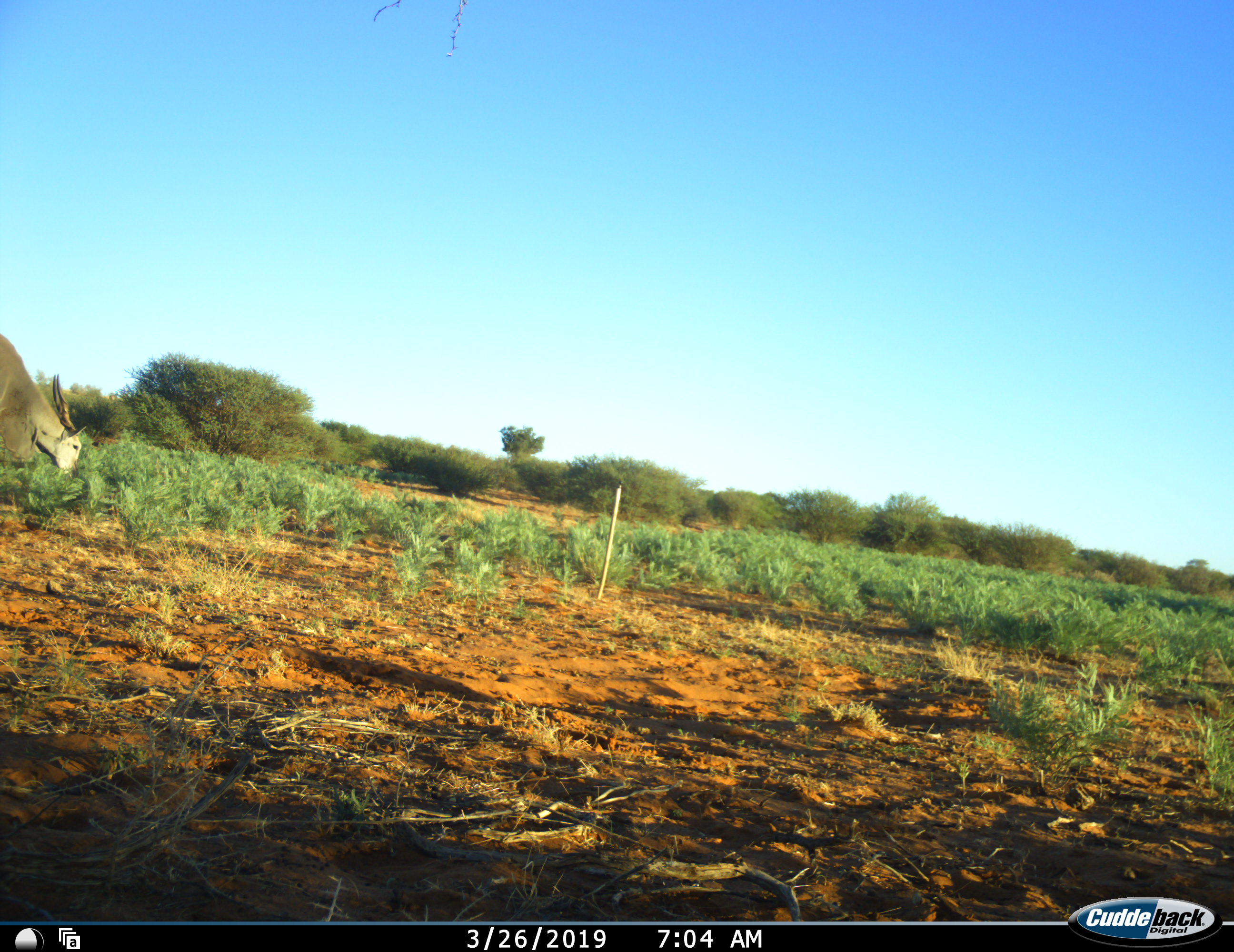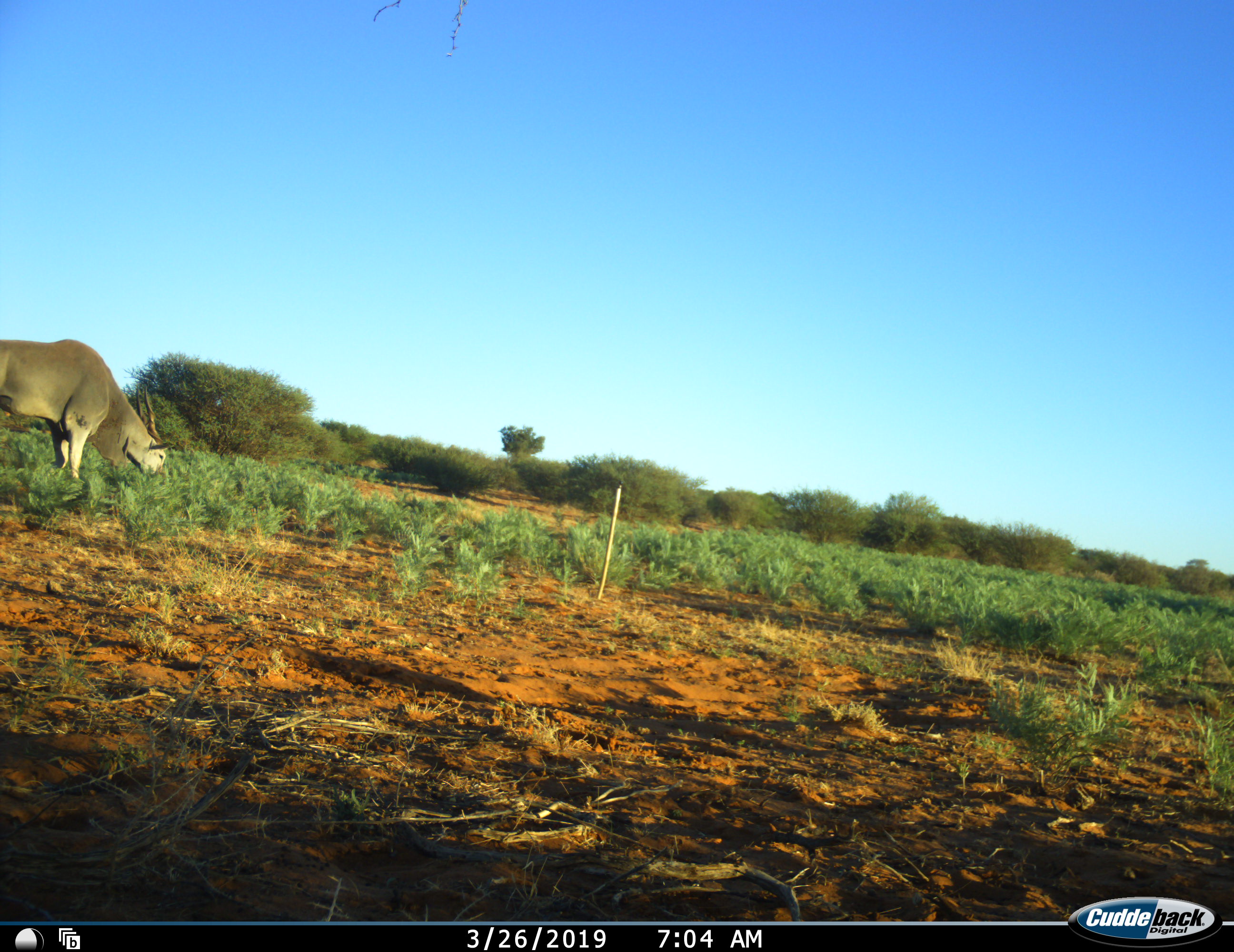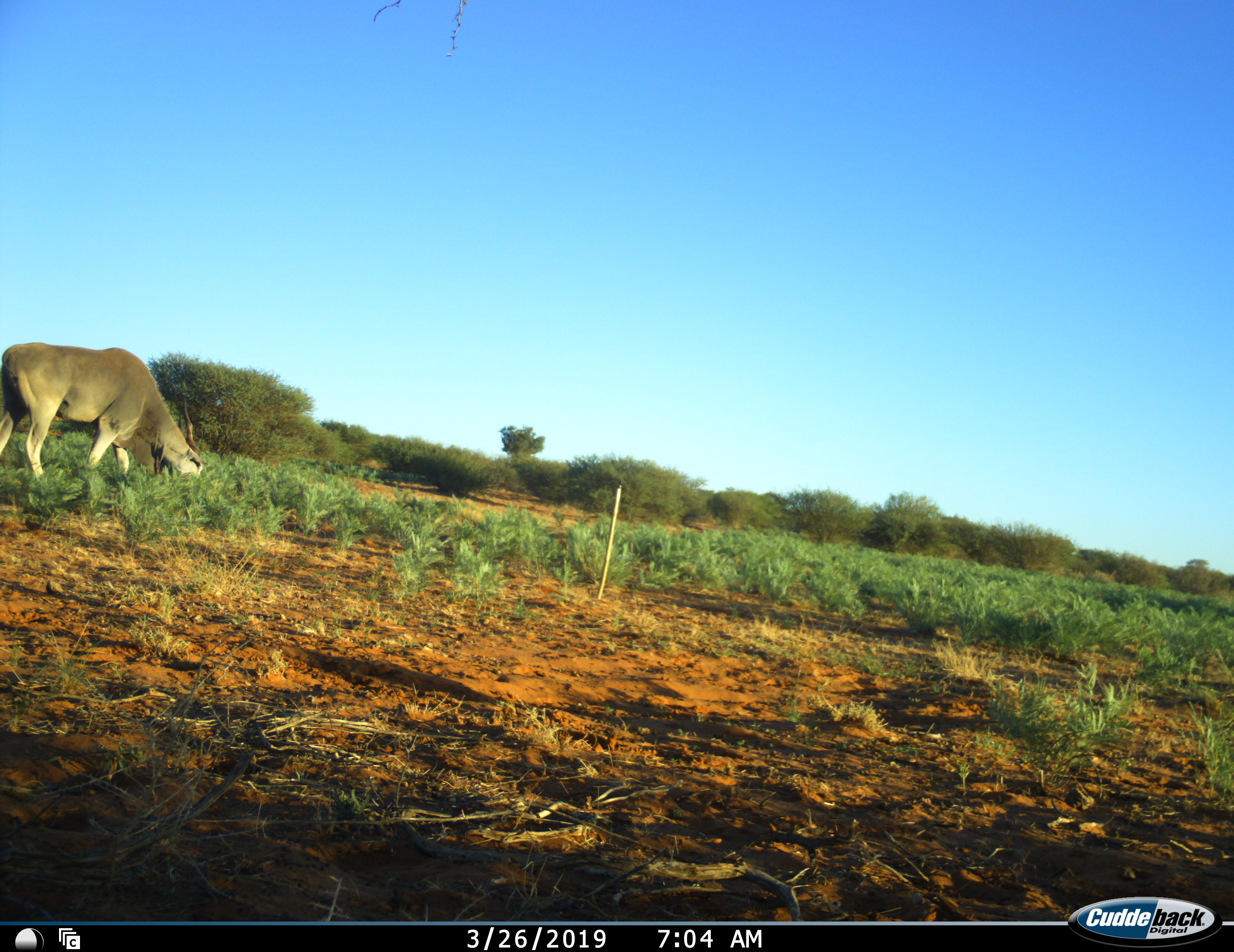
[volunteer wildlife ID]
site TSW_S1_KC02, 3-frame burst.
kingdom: Animalia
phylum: Chordata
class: Mammalia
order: Artiodactyla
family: Bovidae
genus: Tragelaphus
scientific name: Tragelaphus oryx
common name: eland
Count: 1.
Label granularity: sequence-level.